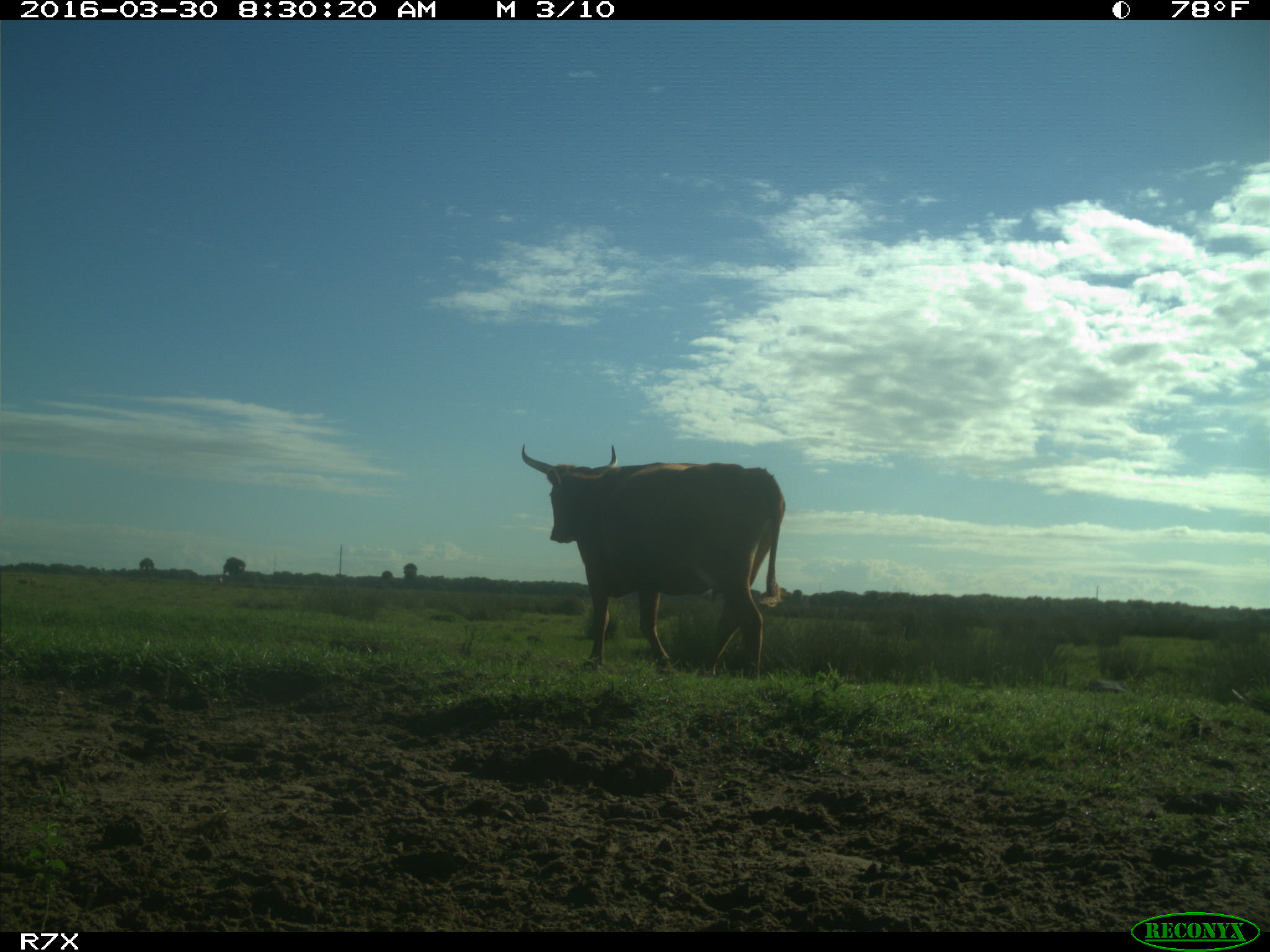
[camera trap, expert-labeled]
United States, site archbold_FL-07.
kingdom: Animalia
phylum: Chordata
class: Mammalia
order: Artiodactyla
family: Bovidae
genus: Bos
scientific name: Bos taurus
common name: domestic cow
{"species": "Bos taurus (domestic cow)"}